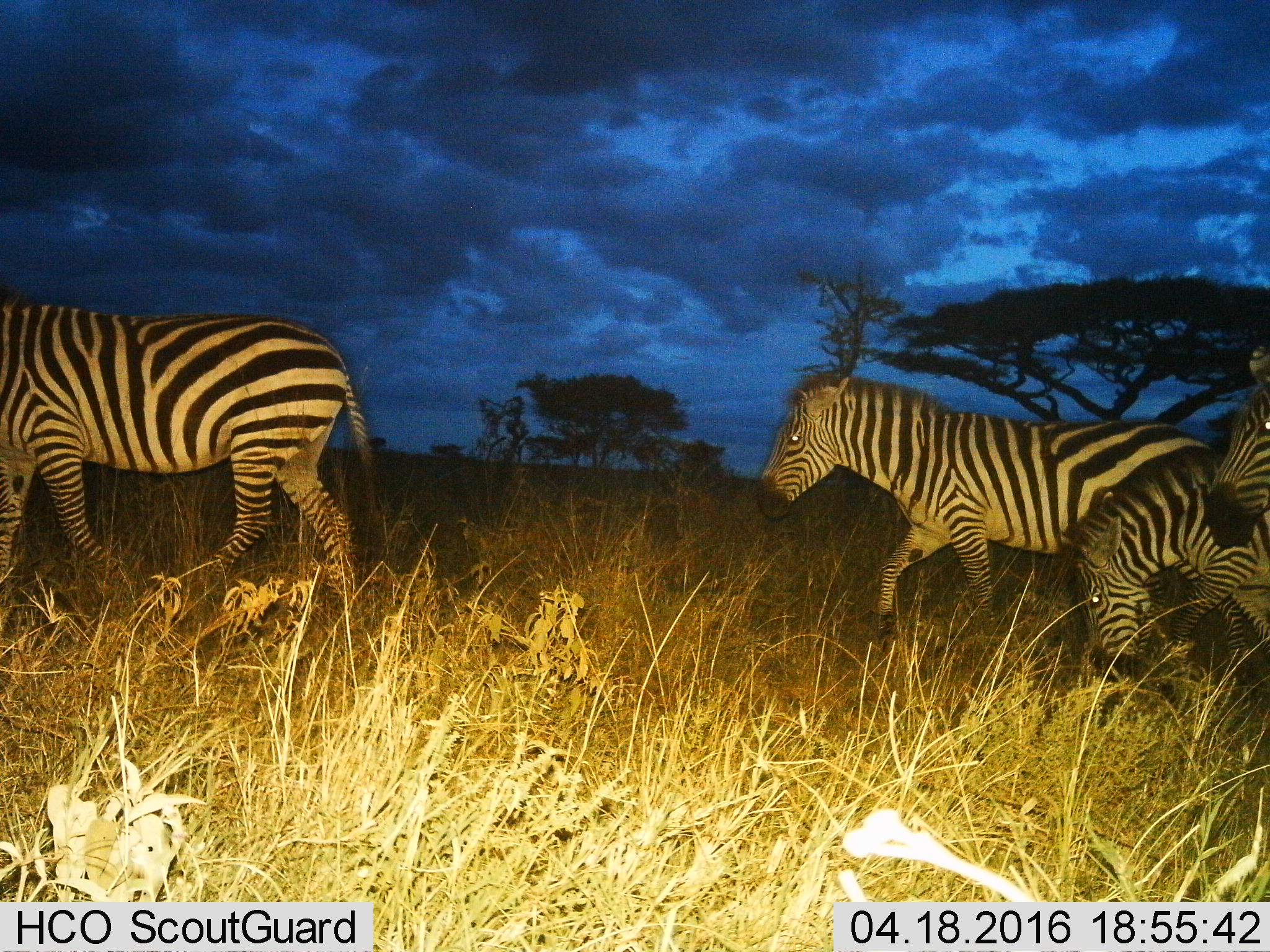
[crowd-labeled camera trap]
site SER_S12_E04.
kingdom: Animalia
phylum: Chordata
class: Mammalia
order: Perissodactyla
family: Equidae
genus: Equus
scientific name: Equus quagga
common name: plains zebra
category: zebraplains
Zebraplains (plains zebra) (Equus quagga), count 4. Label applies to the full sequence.